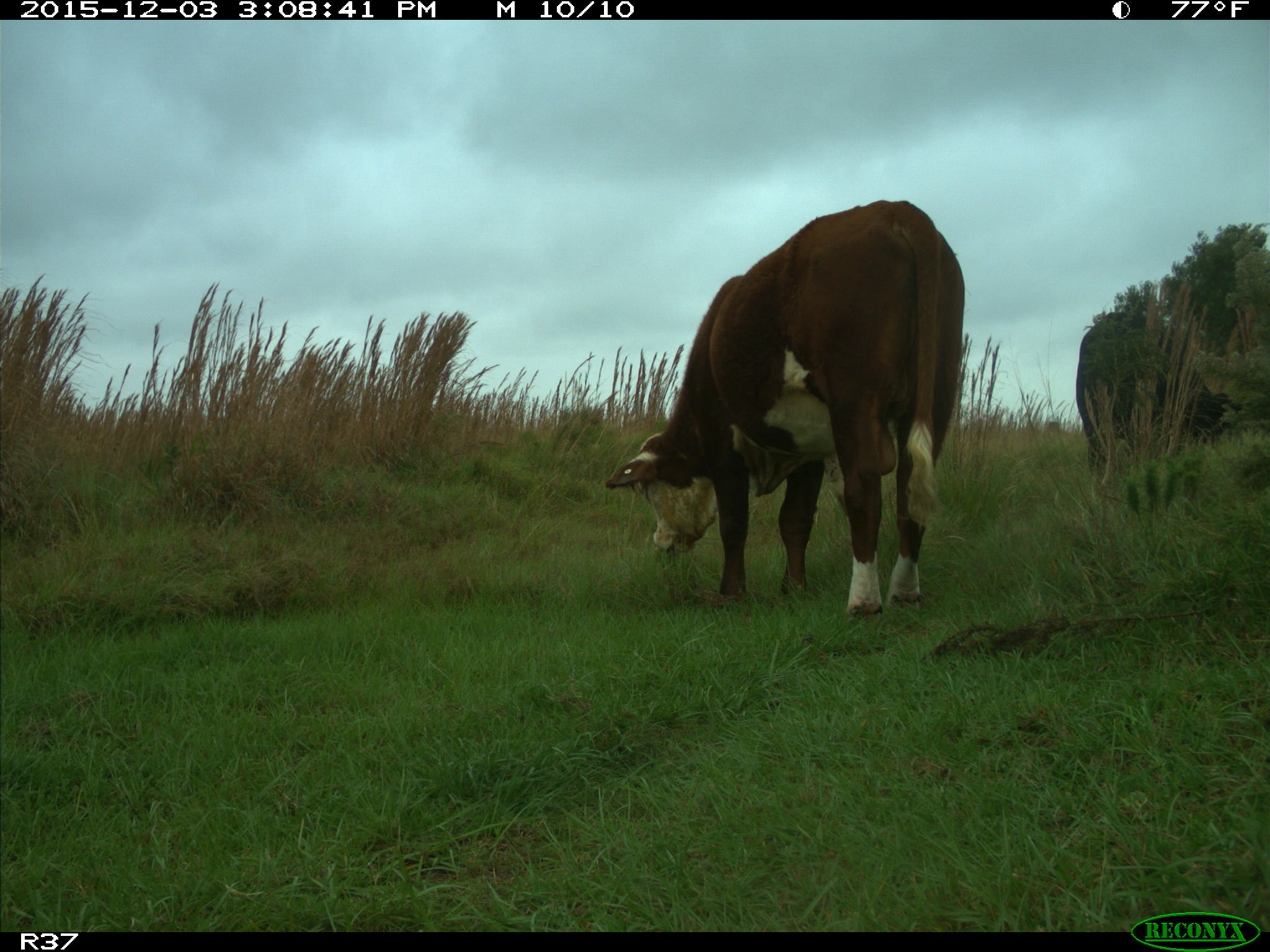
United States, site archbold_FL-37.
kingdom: Animalia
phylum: Chordata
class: Mammalia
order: Artiodactyla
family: Bovidae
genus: Bos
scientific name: Bos taurus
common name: domestic cow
Bos taurus (domestic cow).